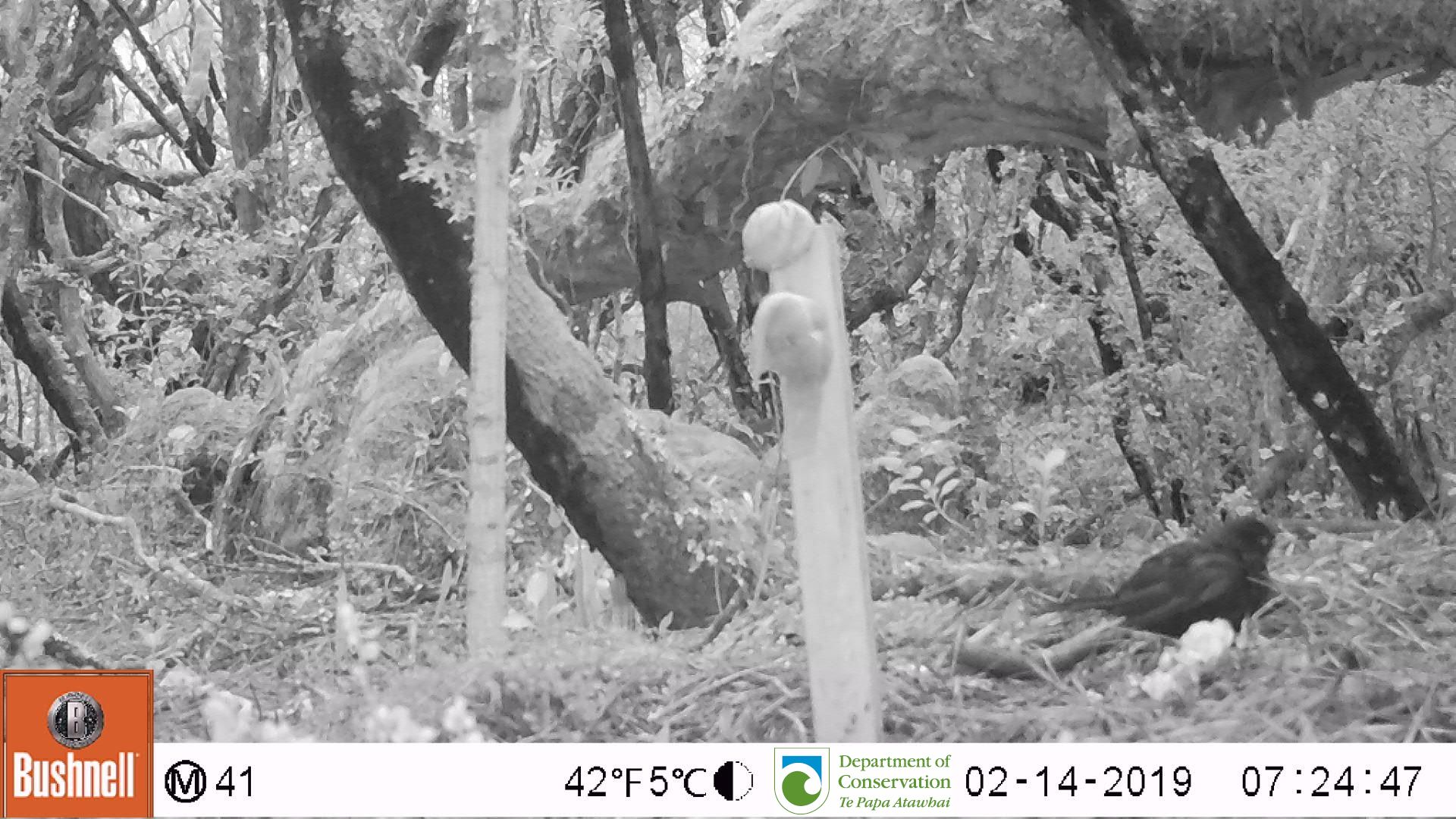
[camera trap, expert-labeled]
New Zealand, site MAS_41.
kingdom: Animalia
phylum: Chordata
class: Aves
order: Passeriformes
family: Turdidae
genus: Turdus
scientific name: Turdus merula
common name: eurasian blackbird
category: blackbird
Blackbird (eurasian blackbird) (Turdus merula).